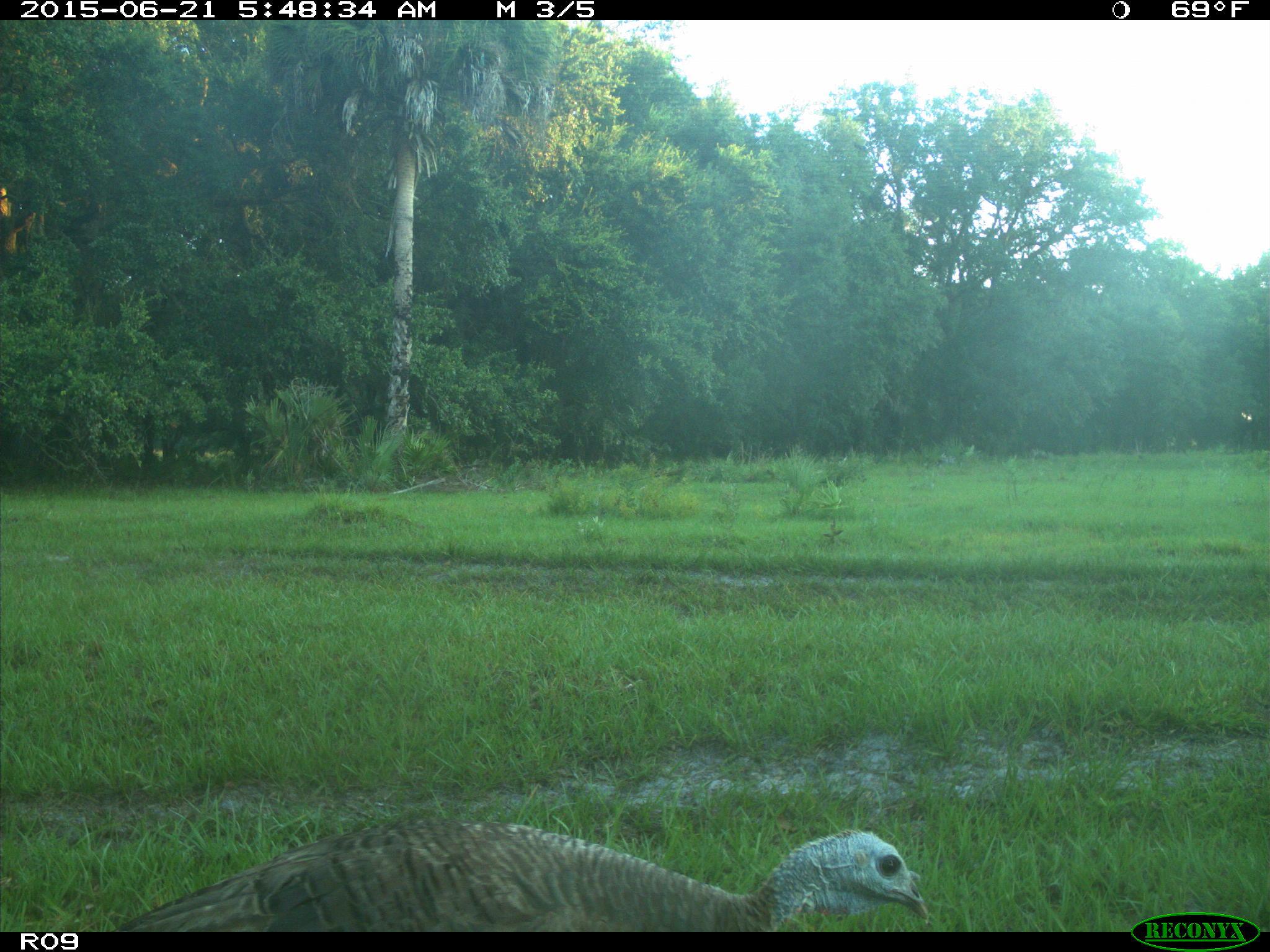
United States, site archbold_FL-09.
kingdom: Animalia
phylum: Chordata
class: Aves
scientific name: Aves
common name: birds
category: unidentified bird